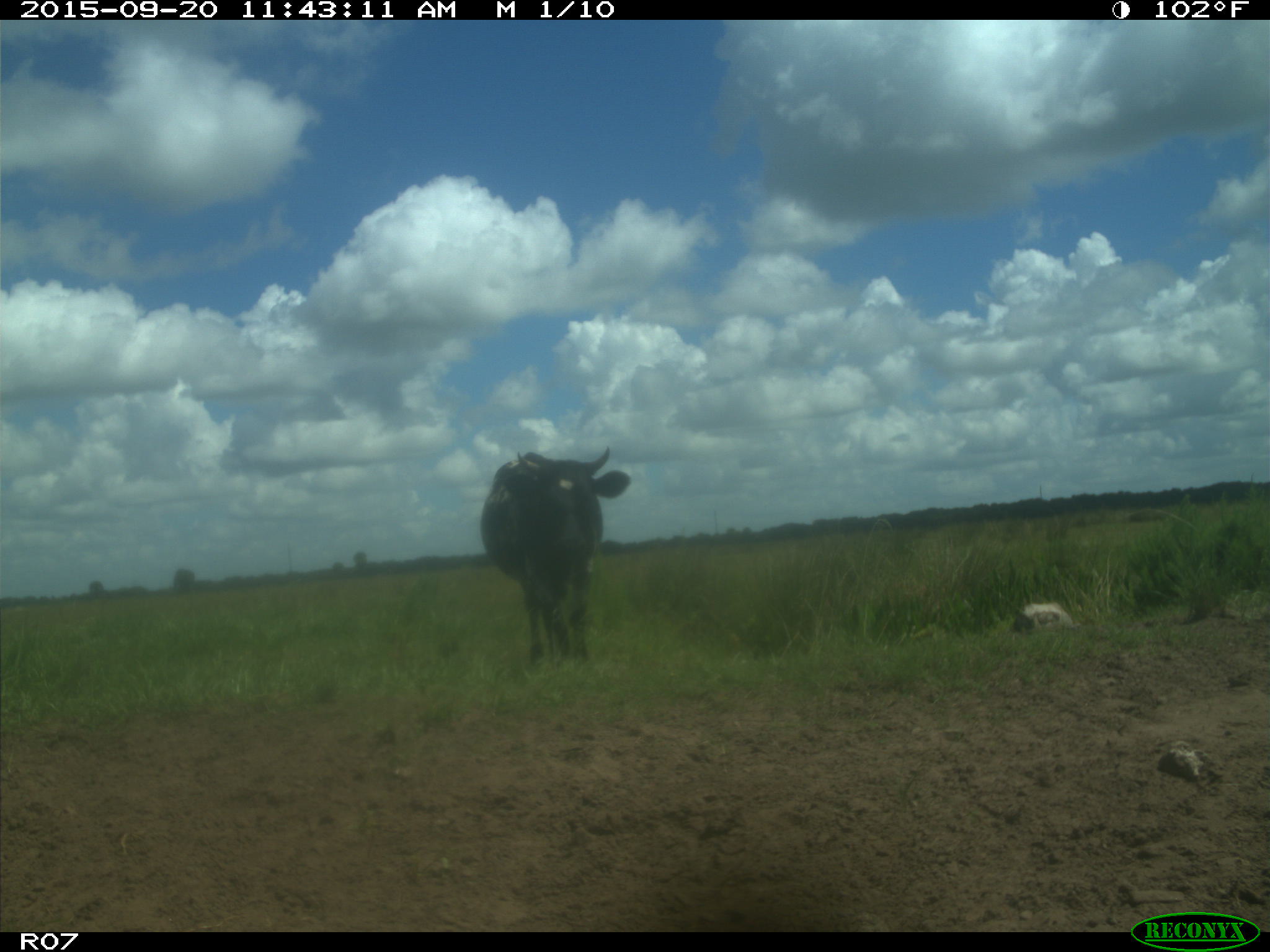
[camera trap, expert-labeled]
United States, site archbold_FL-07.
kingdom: Animalia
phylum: Chordata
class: Mammalia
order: Artiodactyla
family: Bovidae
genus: Bos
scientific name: Bos taurus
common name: domestic cow